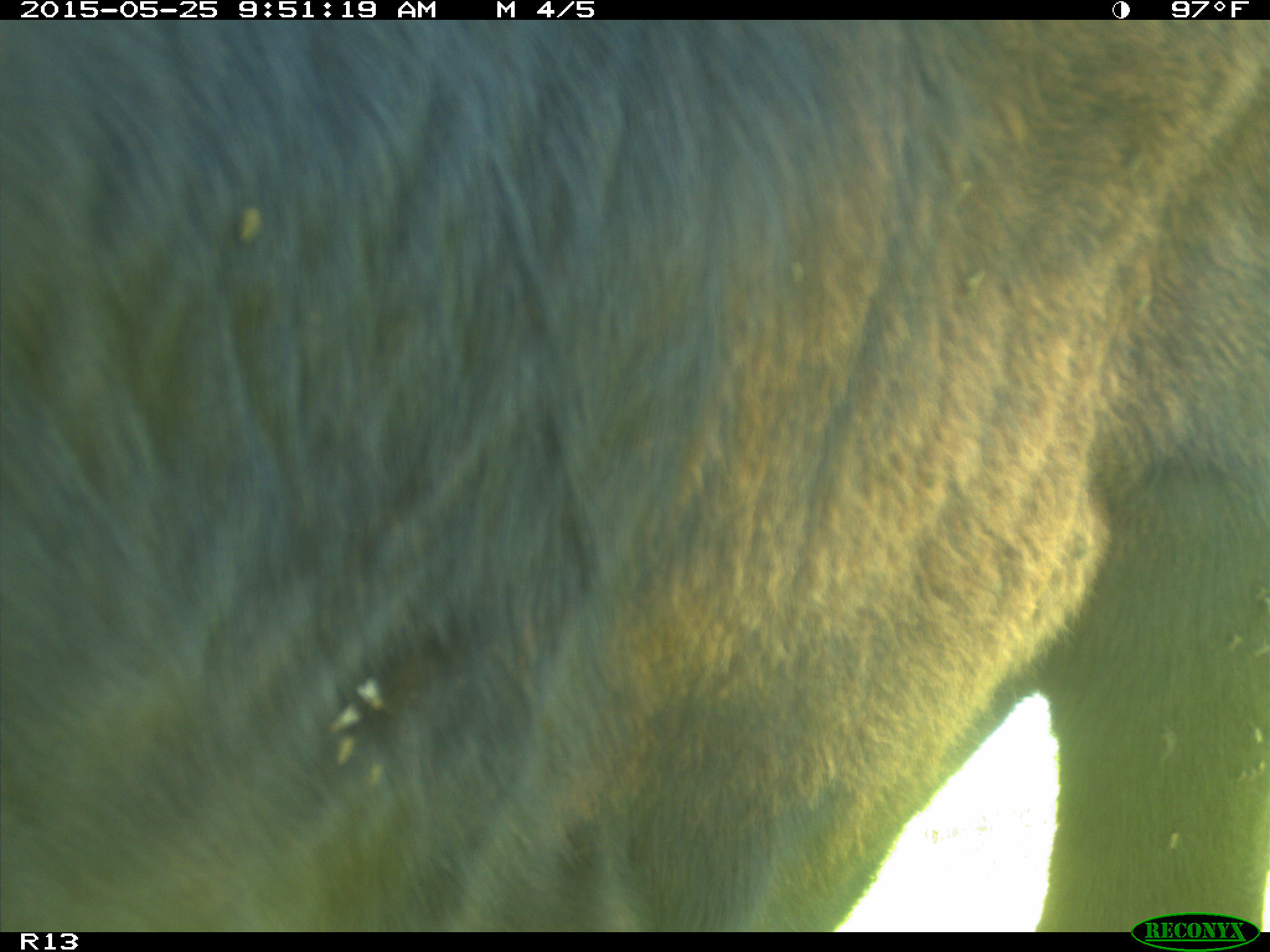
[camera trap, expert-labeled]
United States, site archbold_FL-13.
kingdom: Animalia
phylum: Chordata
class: Mammalia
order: Artiodactyla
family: Bovidae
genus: Bos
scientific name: Bos taurus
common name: domestic cow